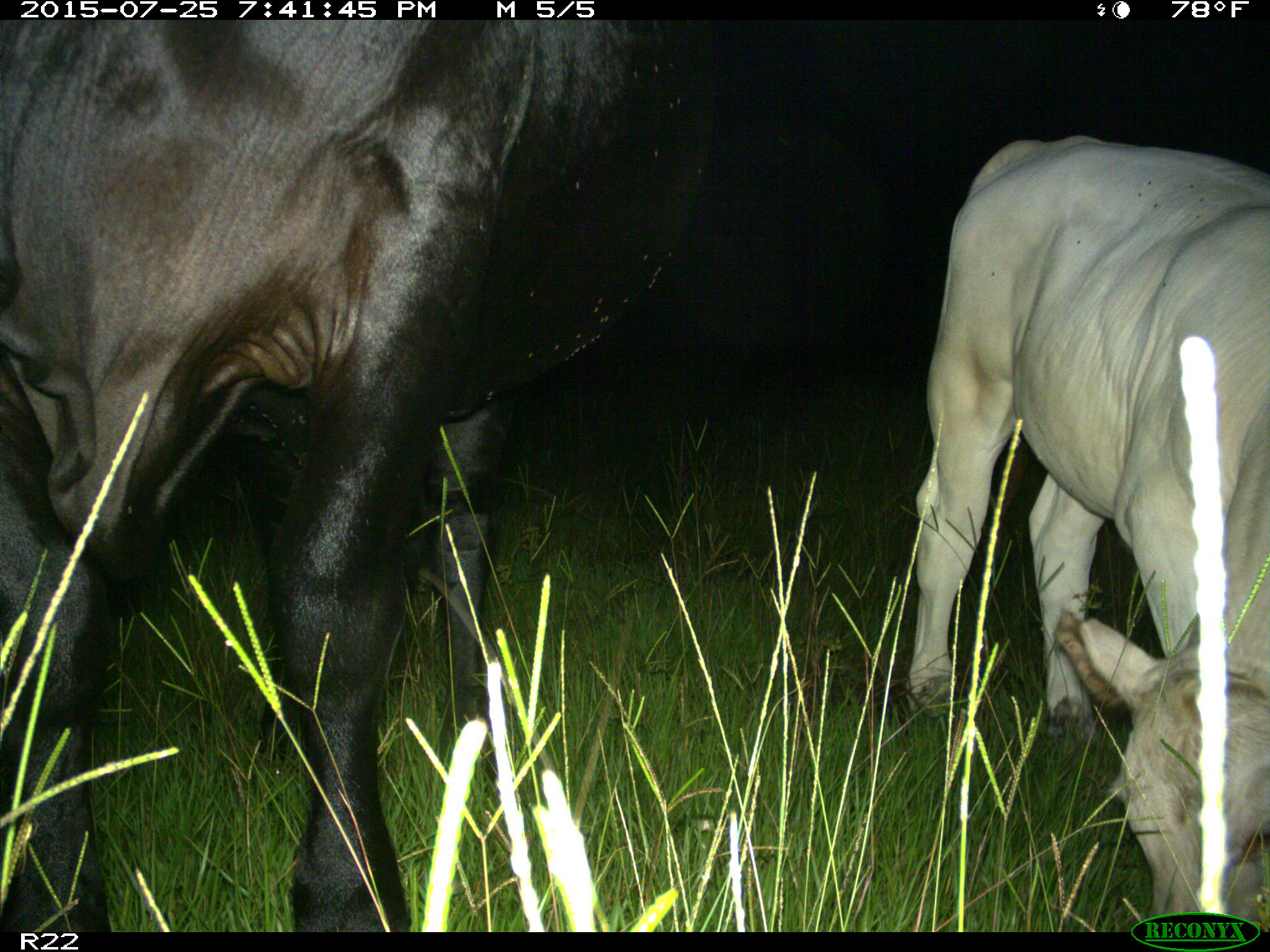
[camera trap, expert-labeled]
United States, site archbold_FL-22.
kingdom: Animalia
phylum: Chordata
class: Mammalia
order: Artiodactyla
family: Bovidae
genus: Bos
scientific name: Bos taurus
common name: domestic cow